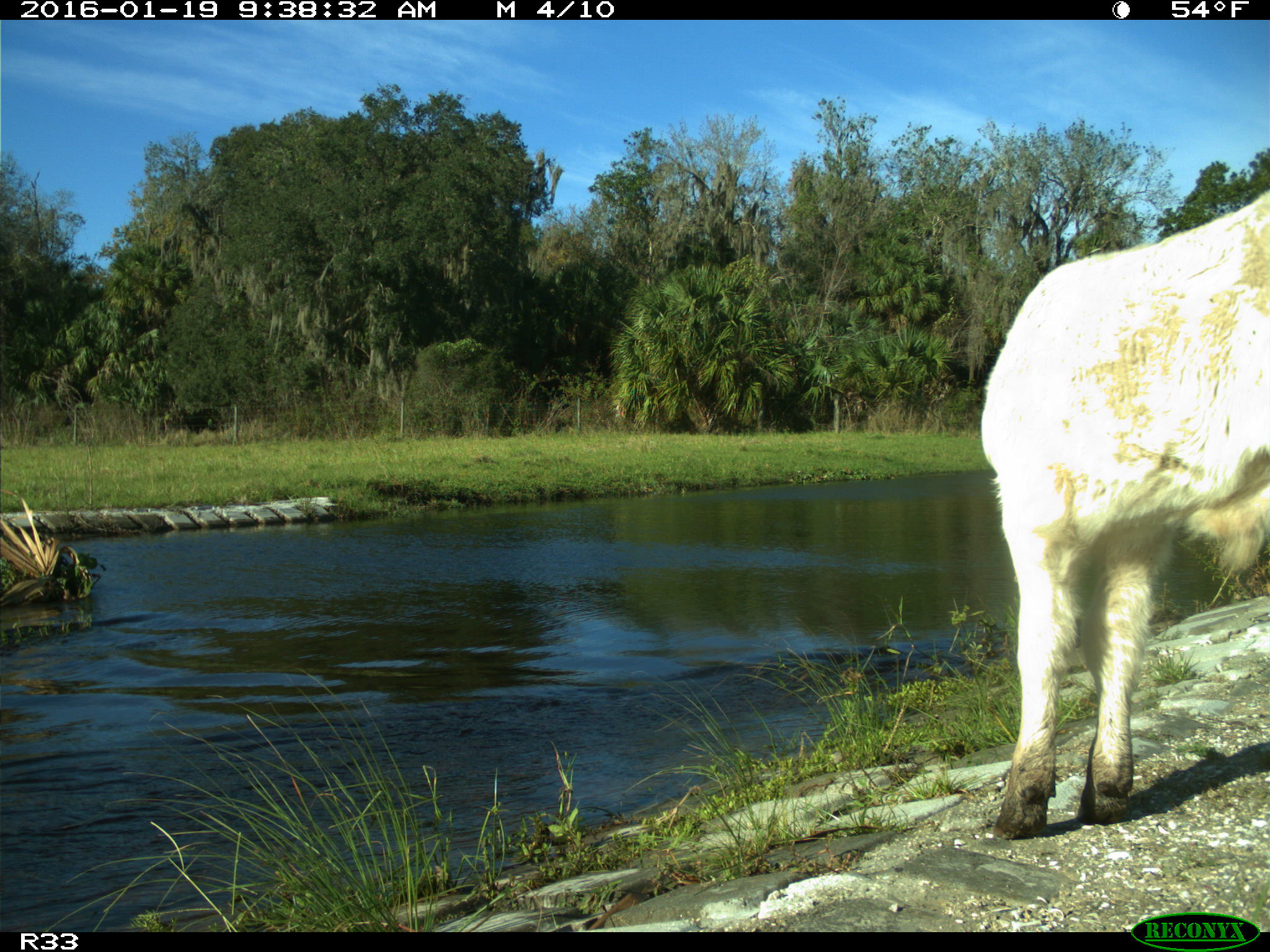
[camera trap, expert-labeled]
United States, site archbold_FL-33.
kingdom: Animalia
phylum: Chordata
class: Mammalia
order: Artiodactyla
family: Bovidae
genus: Bos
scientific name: Bos taurus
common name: domestic cow